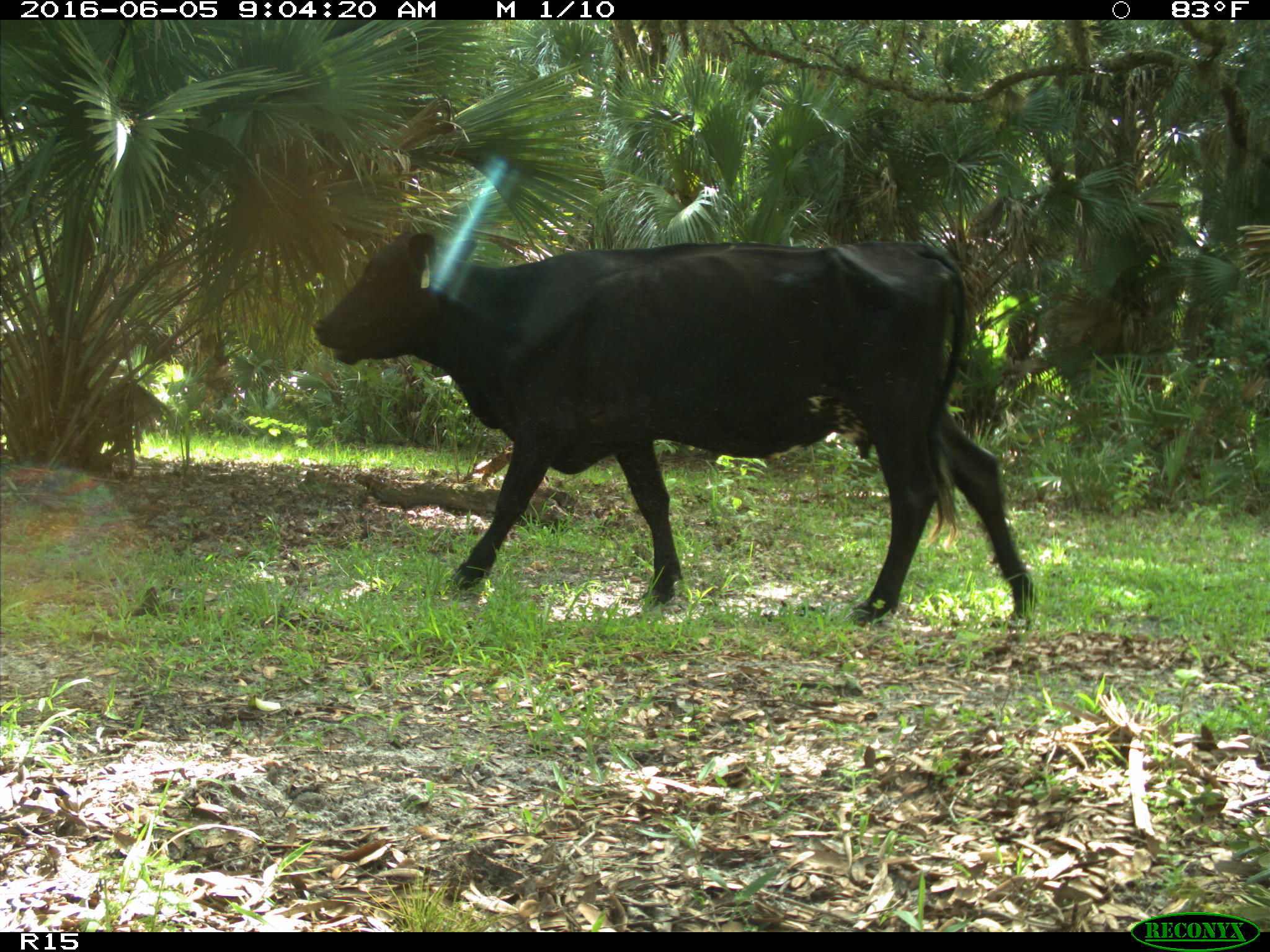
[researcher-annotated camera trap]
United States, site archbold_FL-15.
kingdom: Animalia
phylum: Chordata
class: Mammalia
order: Artiodactyla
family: Bovidae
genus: Bos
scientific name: Bos taurus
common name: domestic cow